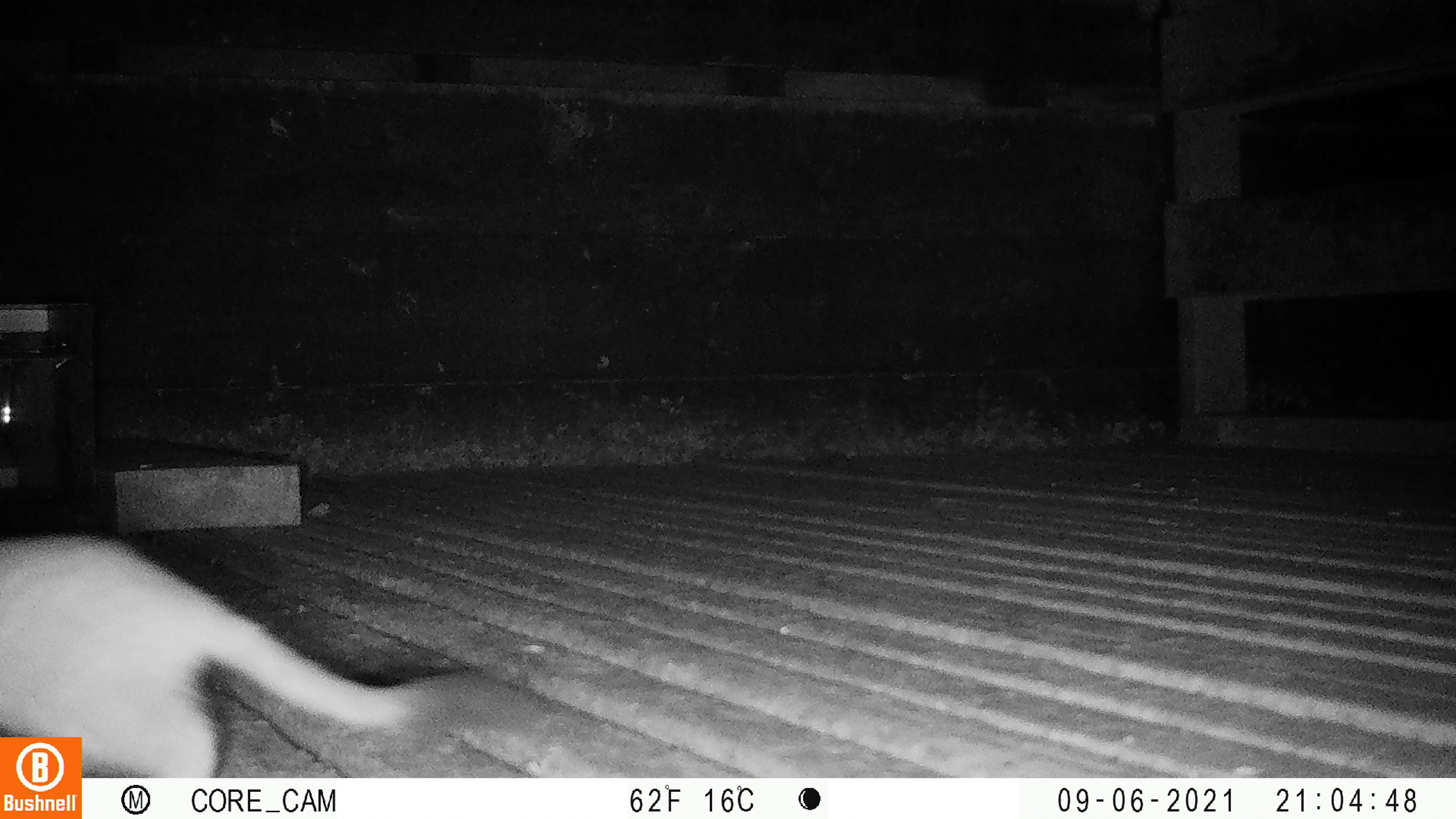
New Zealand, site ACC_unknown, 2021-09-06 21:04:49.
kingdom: Animalia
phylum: Chordata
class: Mammalia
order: Carnivora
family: Mustelidae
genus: Mustela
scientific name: Mustela erminea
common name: stoat